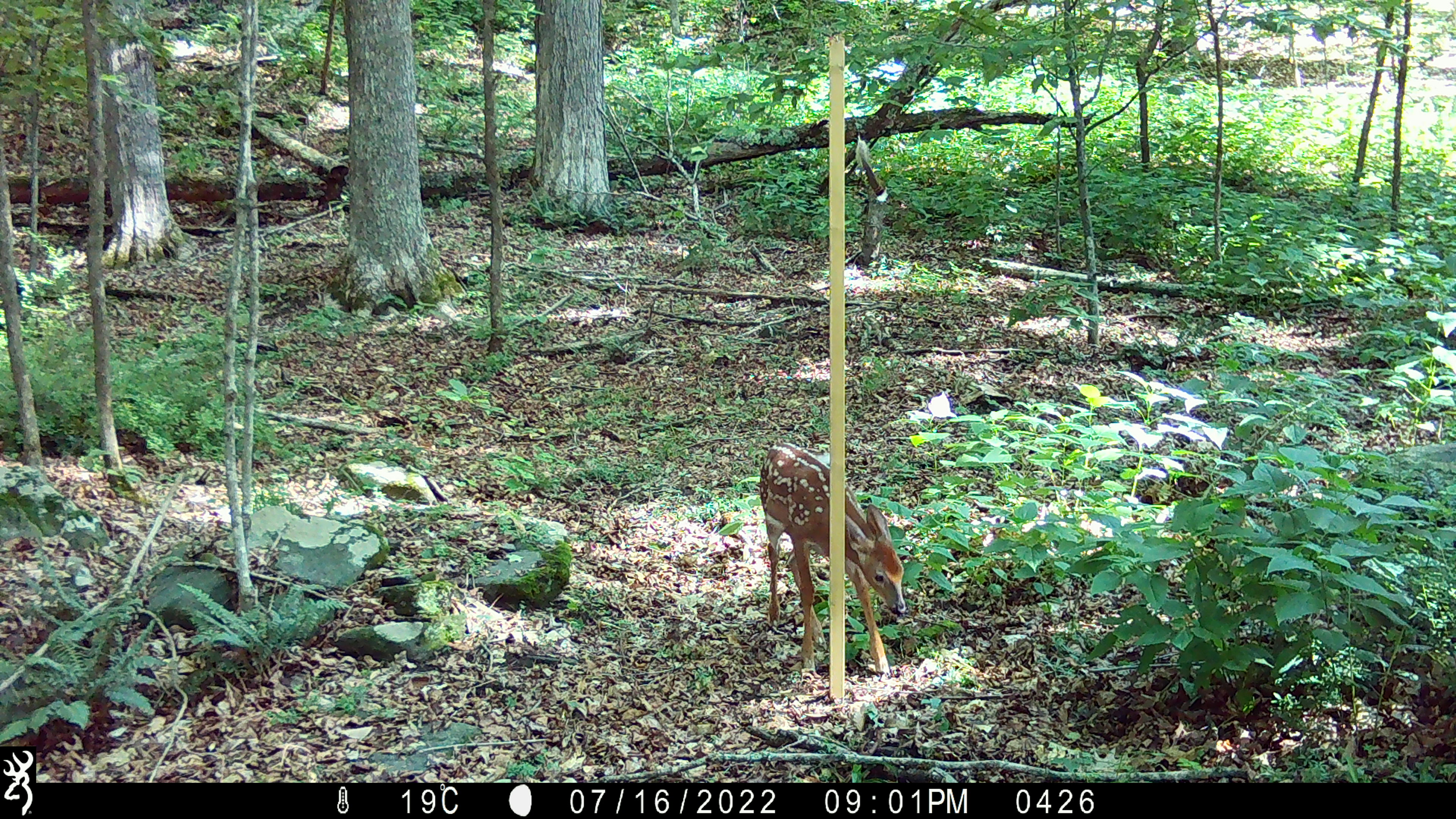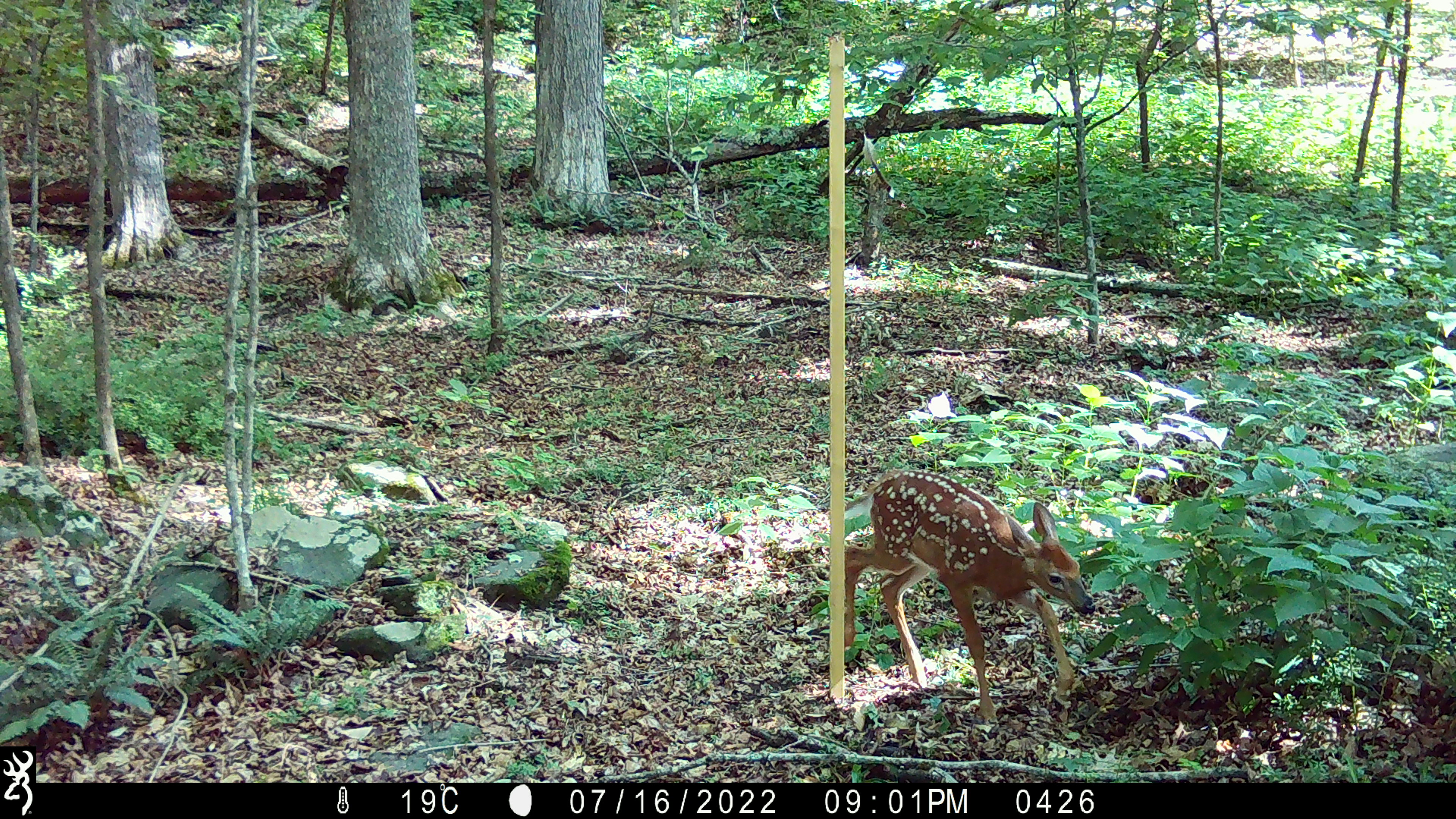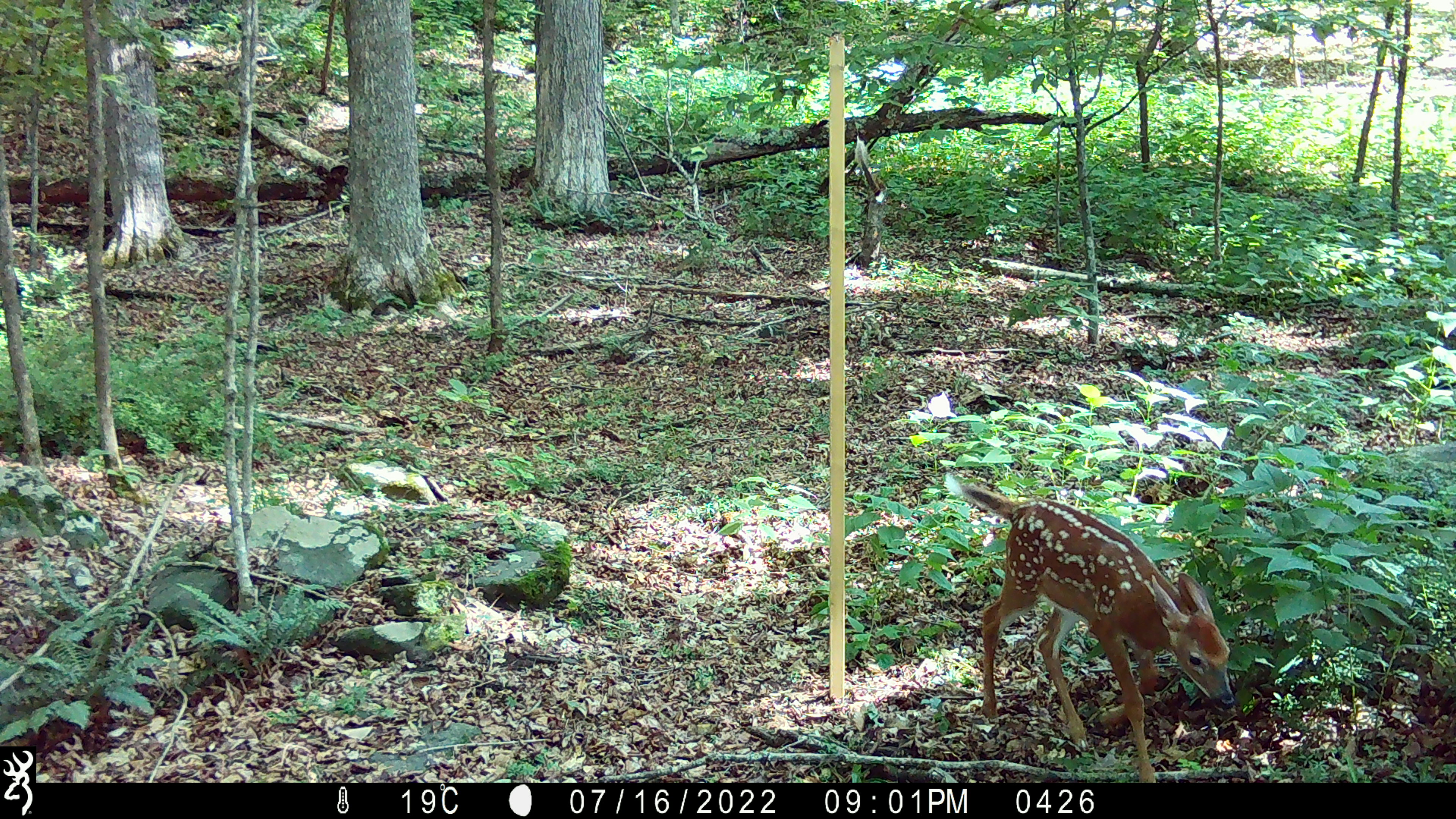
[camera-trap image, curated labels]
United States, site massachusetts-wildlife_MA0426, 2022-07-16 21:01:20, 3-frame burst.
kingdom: Animalia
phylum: Chordata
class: Mammalia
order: Artiodactyla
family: Cervidae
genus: Odocoileus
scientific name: Odocoileus virginianus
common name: white-tailed deer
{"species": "white-tailed deer (Odocoileus virginianus)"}